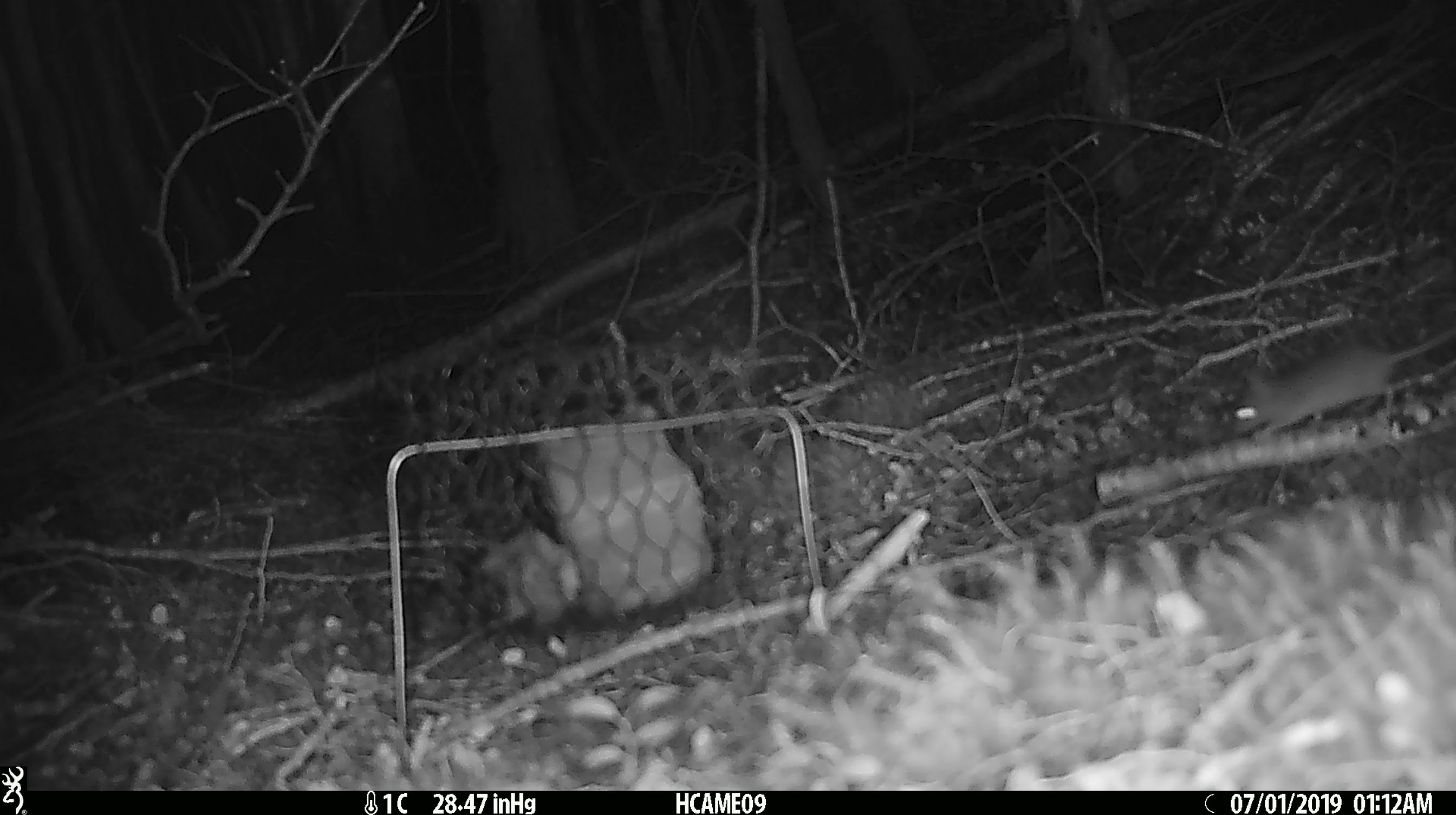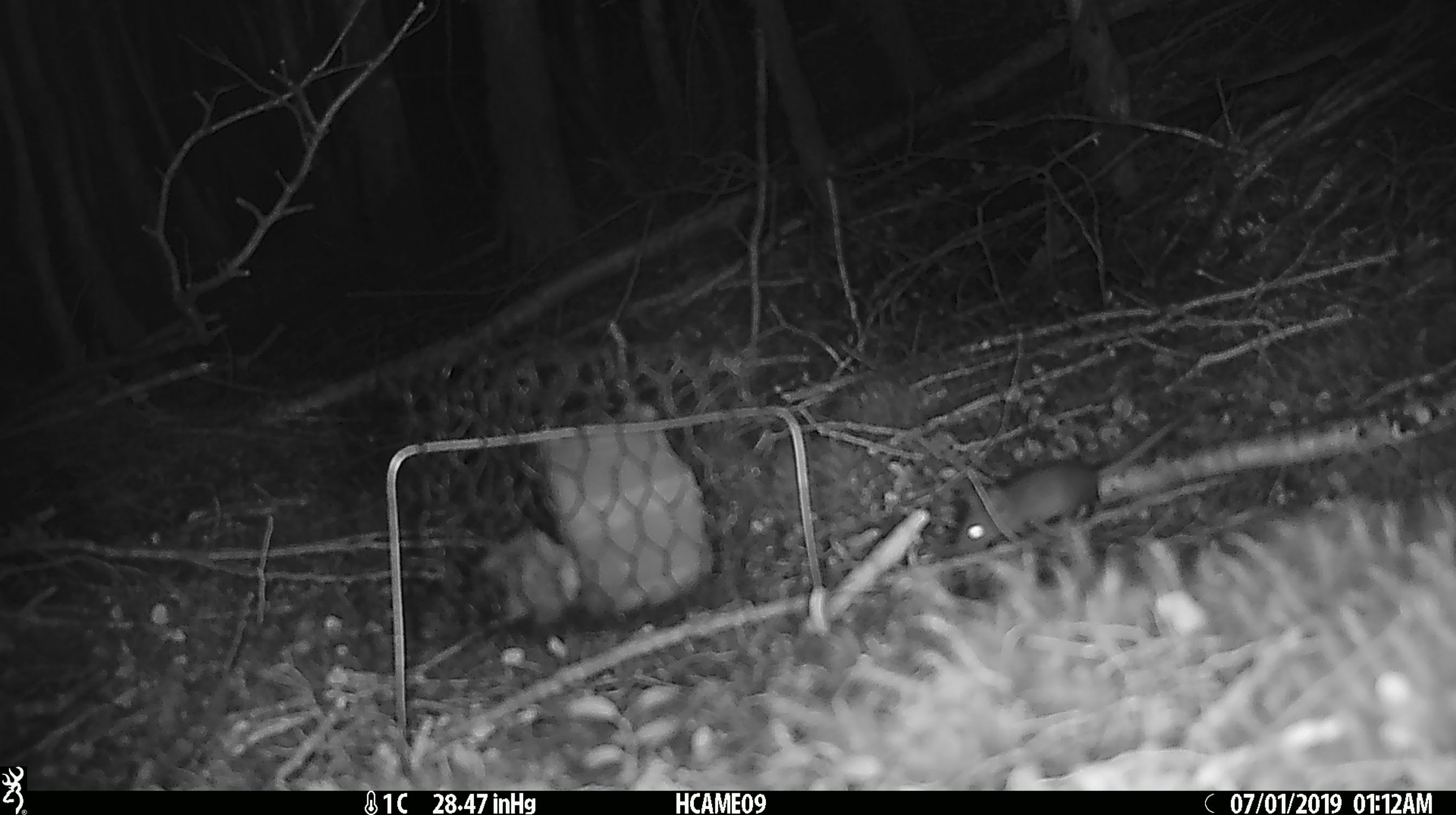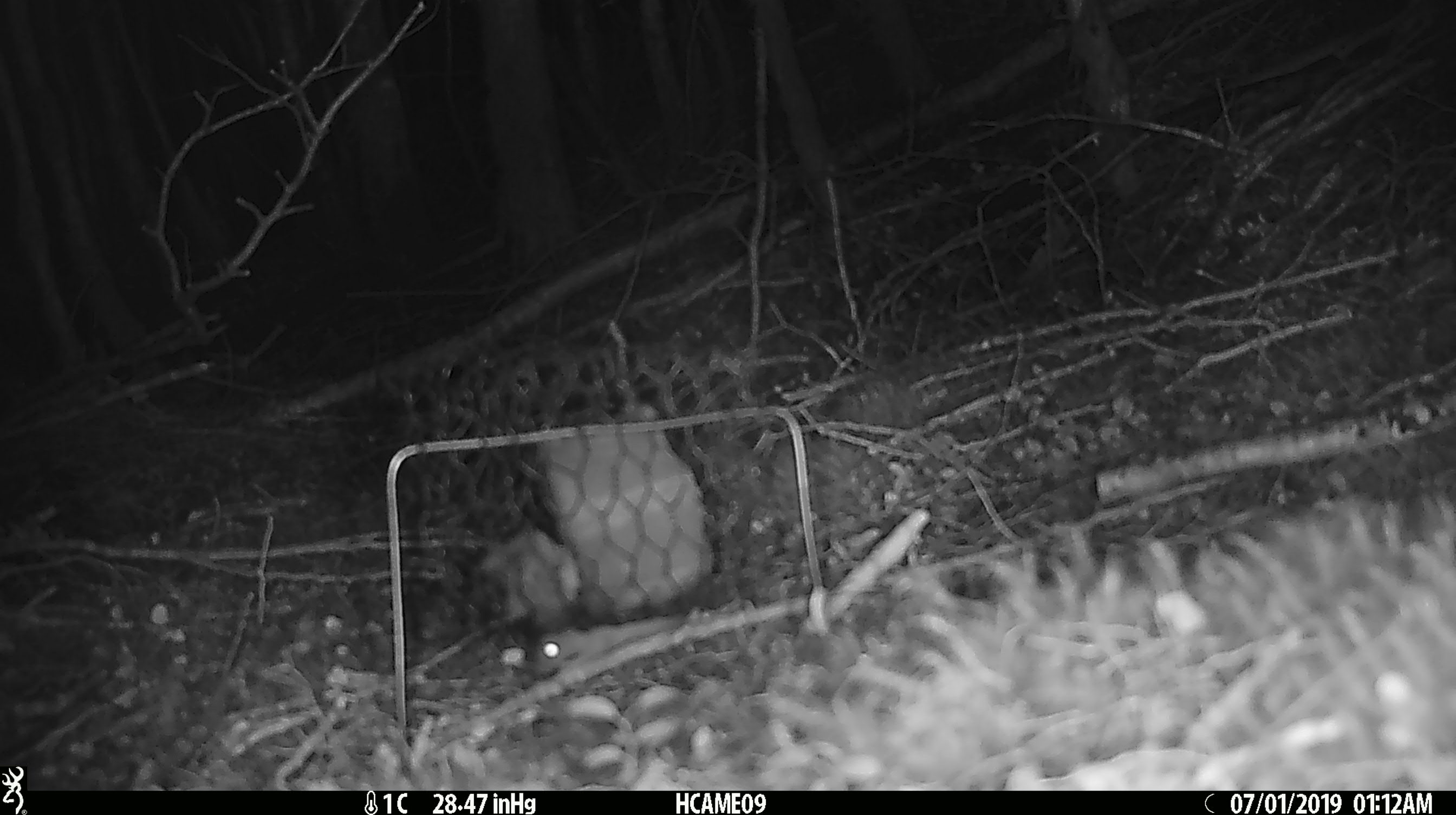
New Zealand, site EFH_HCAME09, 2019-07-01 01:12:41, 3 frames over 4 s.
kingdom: Animalia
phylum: Chordata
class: Mammalia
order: Rodentia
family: Muridae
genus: Mus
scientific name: Mus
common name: mouse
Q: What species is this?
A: Mouse (Mus).